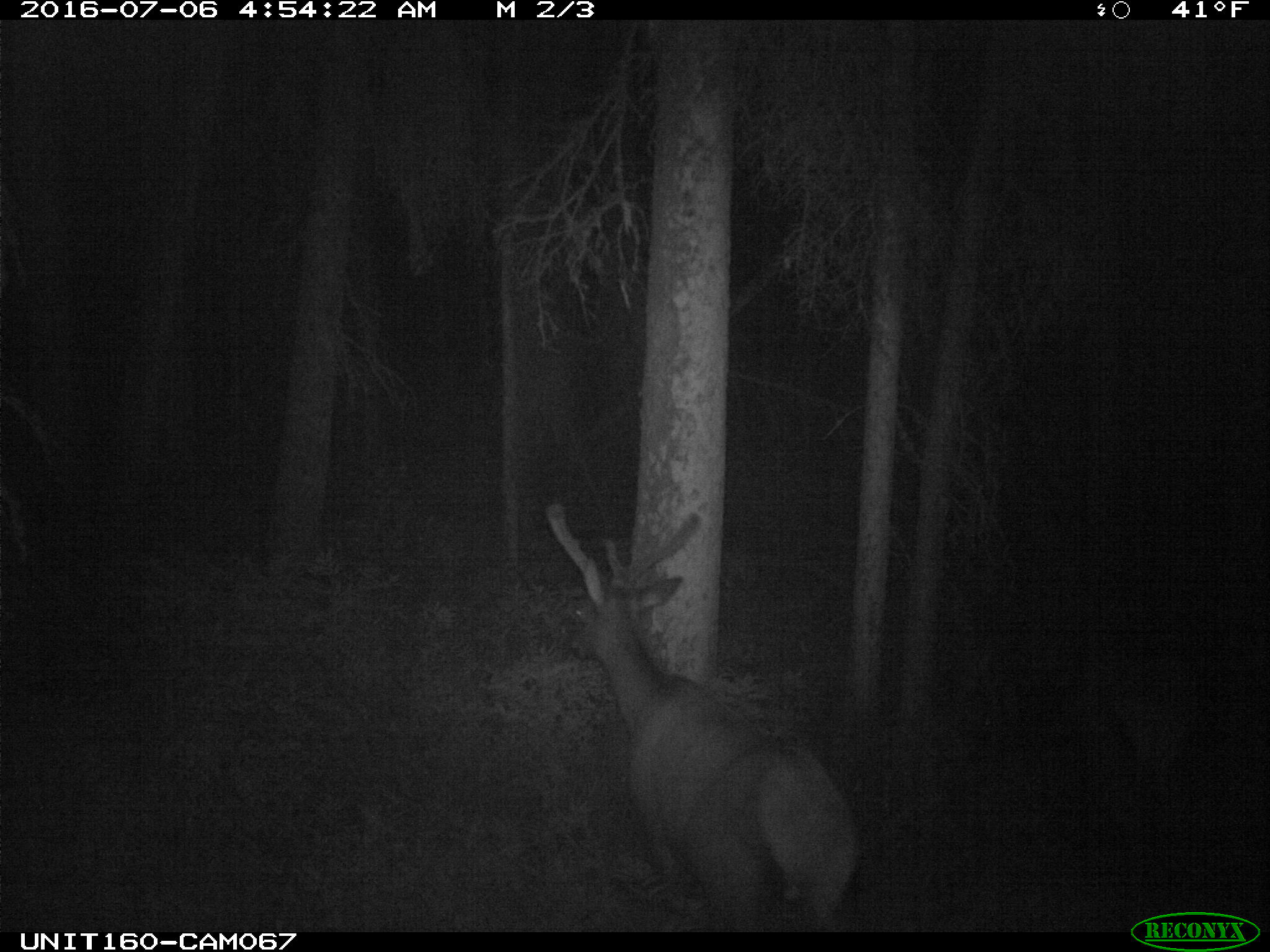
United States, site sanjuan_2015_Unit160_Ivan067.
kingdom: Animalia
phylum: Chordata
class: Mammalia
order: Artiodactyla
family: Cervidae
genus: Cervus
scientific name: Cervus elaphus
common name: red deer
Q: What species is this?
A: Cervus elaphus (red deer).